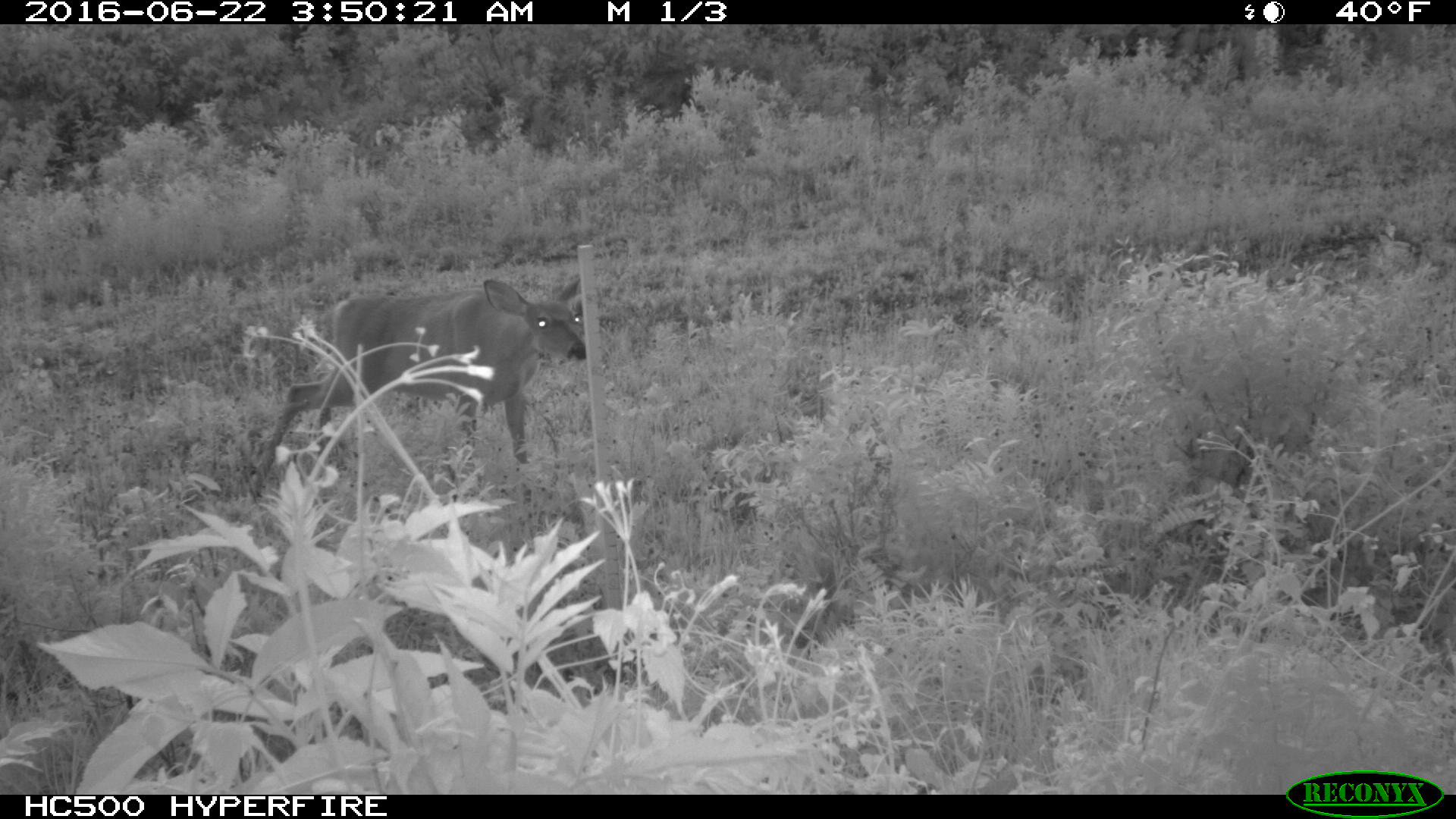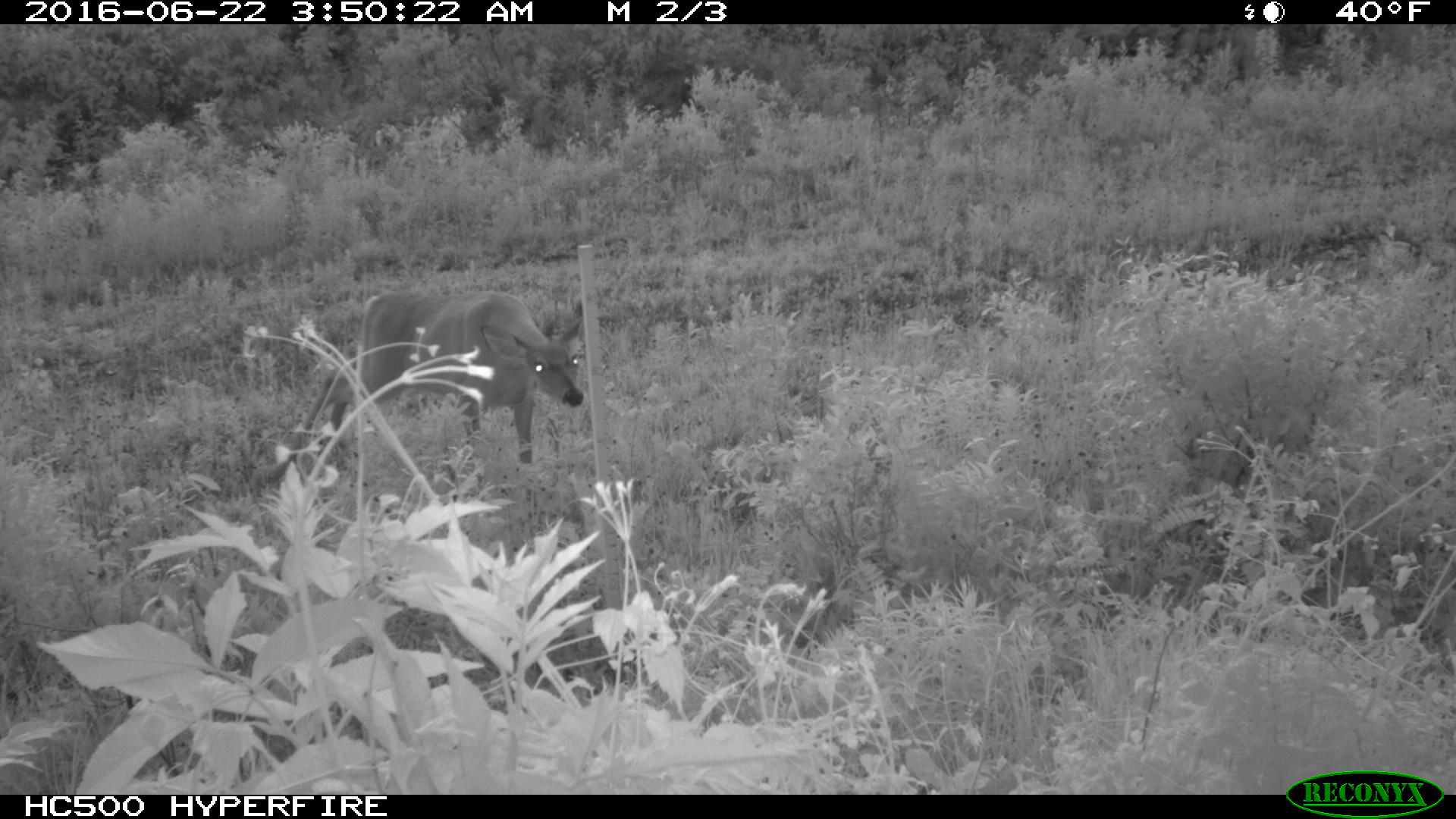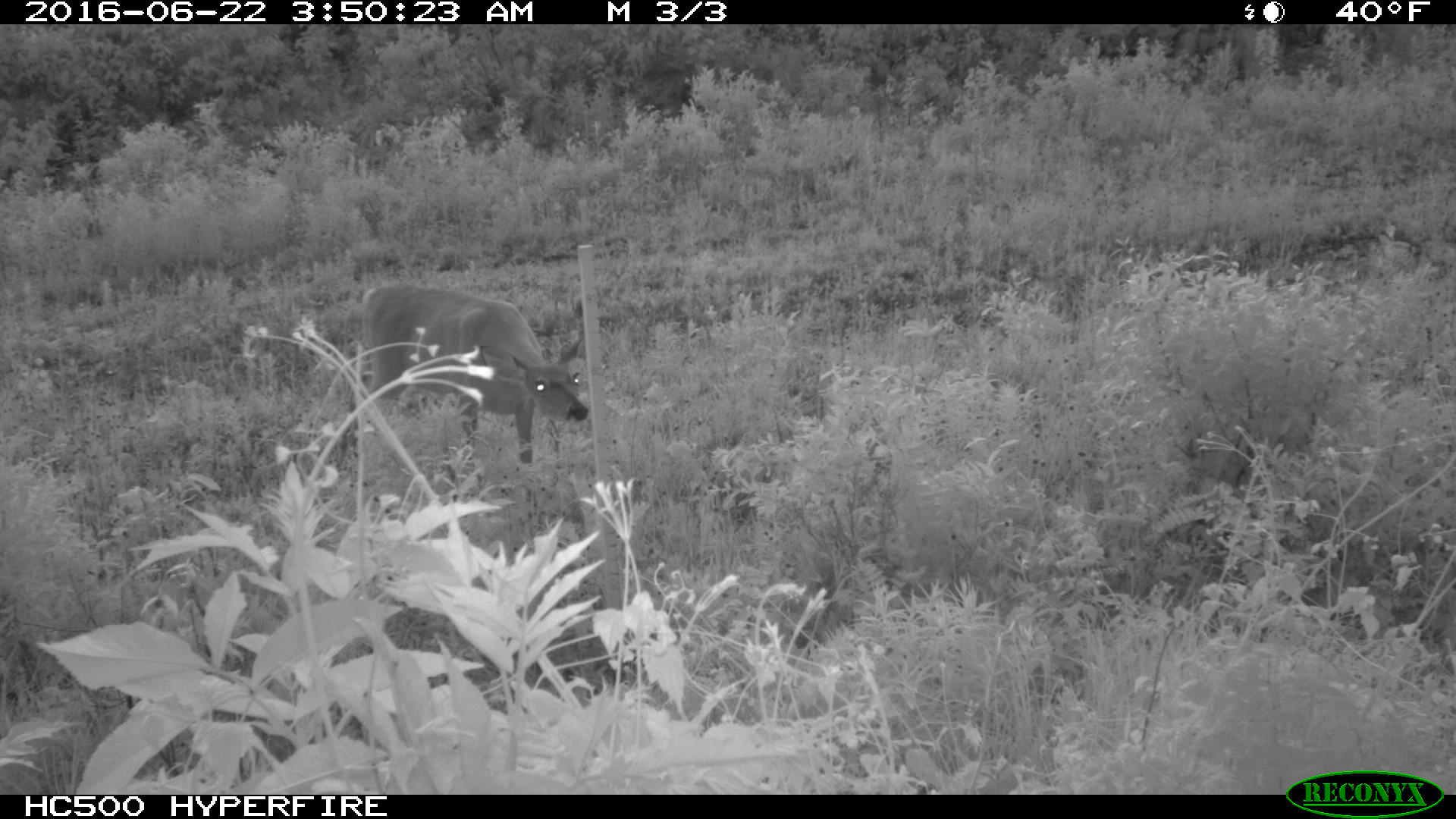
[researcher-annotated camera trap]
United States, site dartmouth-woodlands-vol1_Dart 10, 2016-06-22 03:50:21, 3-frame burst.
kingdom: Animalia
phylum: Chordata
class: Mammalia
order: Artiodactyla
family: Cervidae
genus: Odocoileus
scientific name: Odocoileus virginianus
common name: white-tailed deer